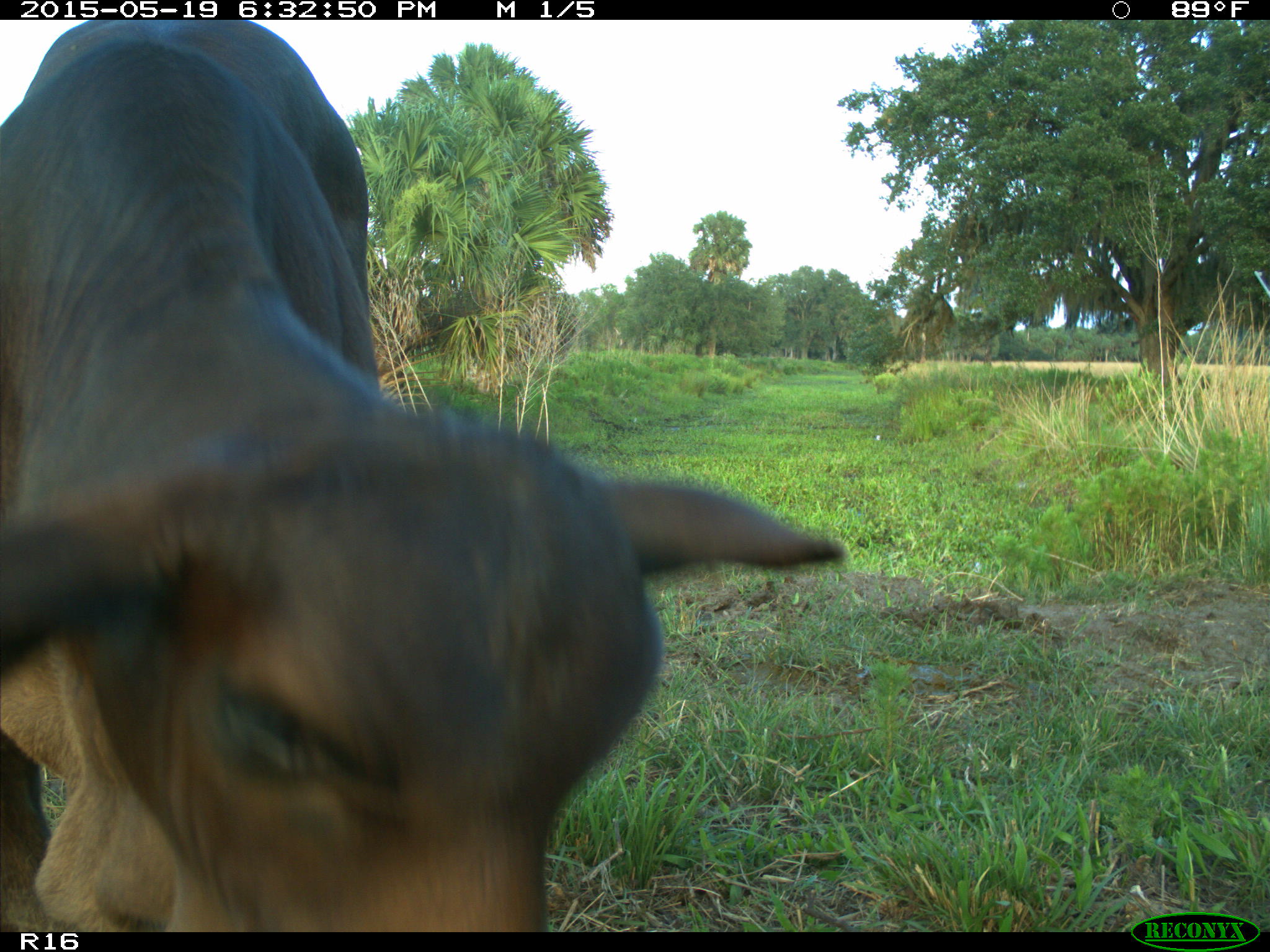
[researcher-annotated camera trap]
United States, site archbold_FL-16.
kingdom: Animalia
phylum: Chordata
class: Mammalia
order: Artiodactyla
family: Bovidae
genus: Bos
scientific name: Bos taurus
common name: domestic cow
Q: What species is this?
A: Bos taurus (domestic cow).